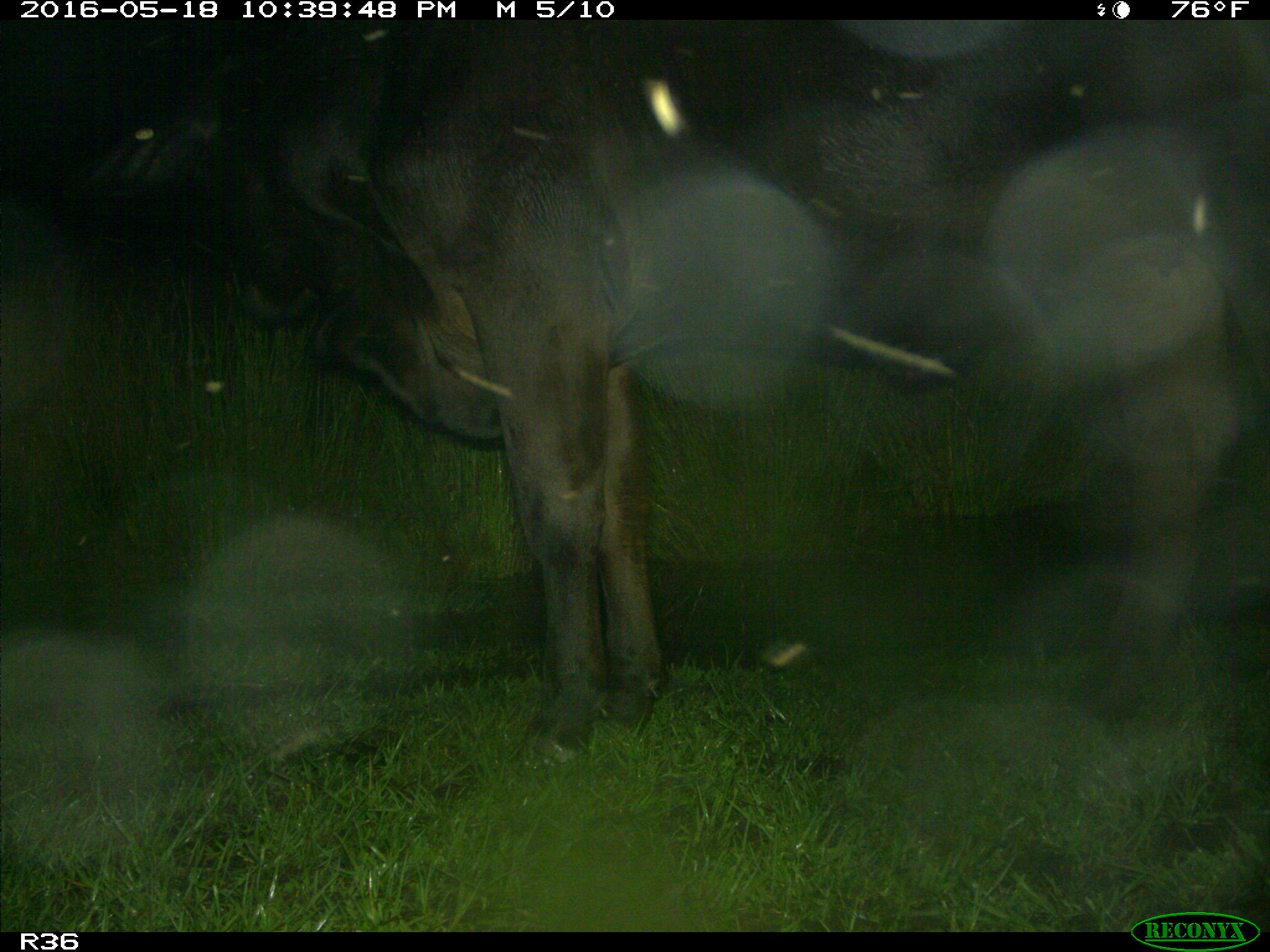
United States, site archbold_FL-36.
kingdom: Animalia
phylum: Chordata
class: Mammalia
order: Artiodactyla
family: Bovidae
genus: Bos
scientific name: Bos taurus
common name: domestic cow